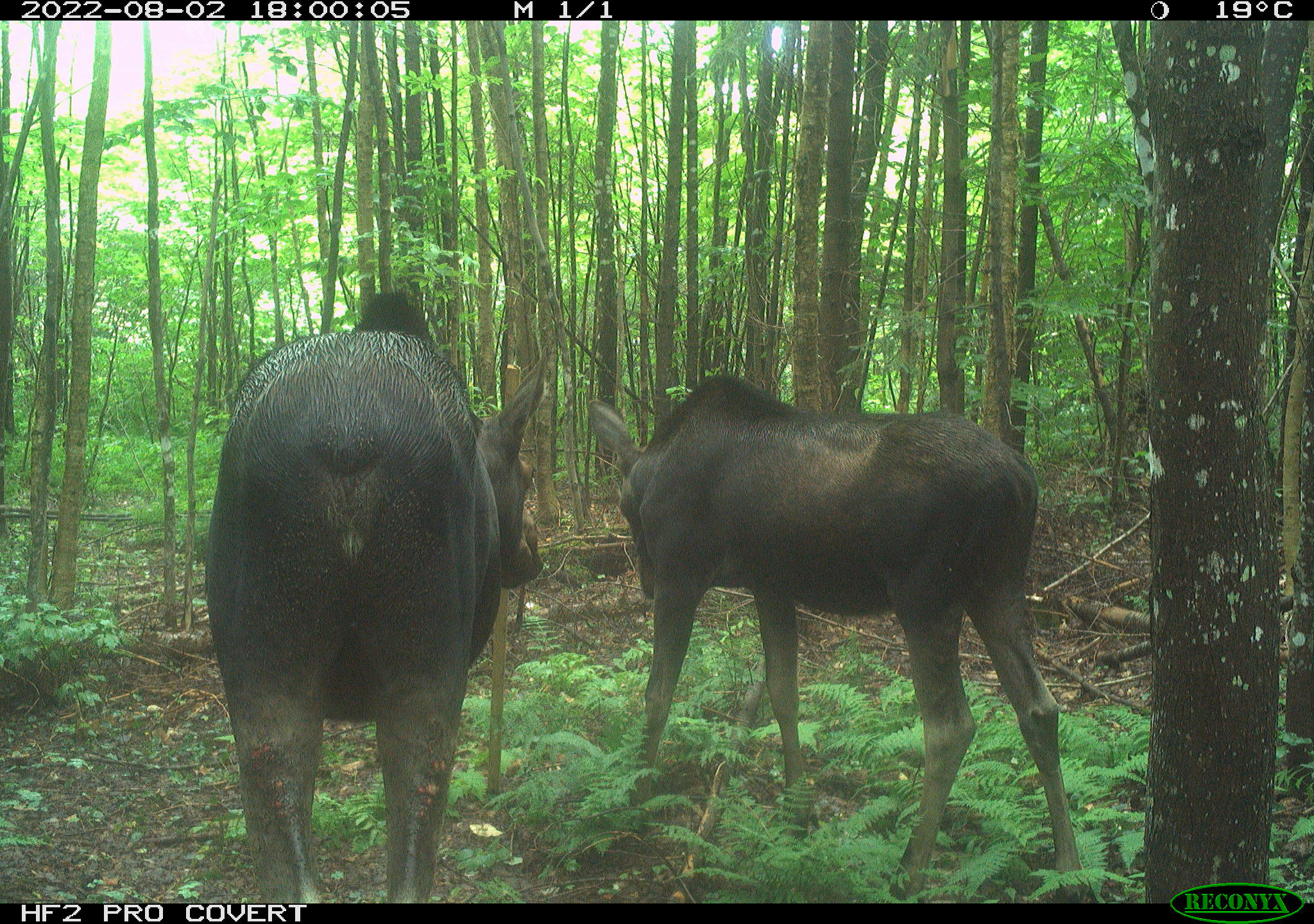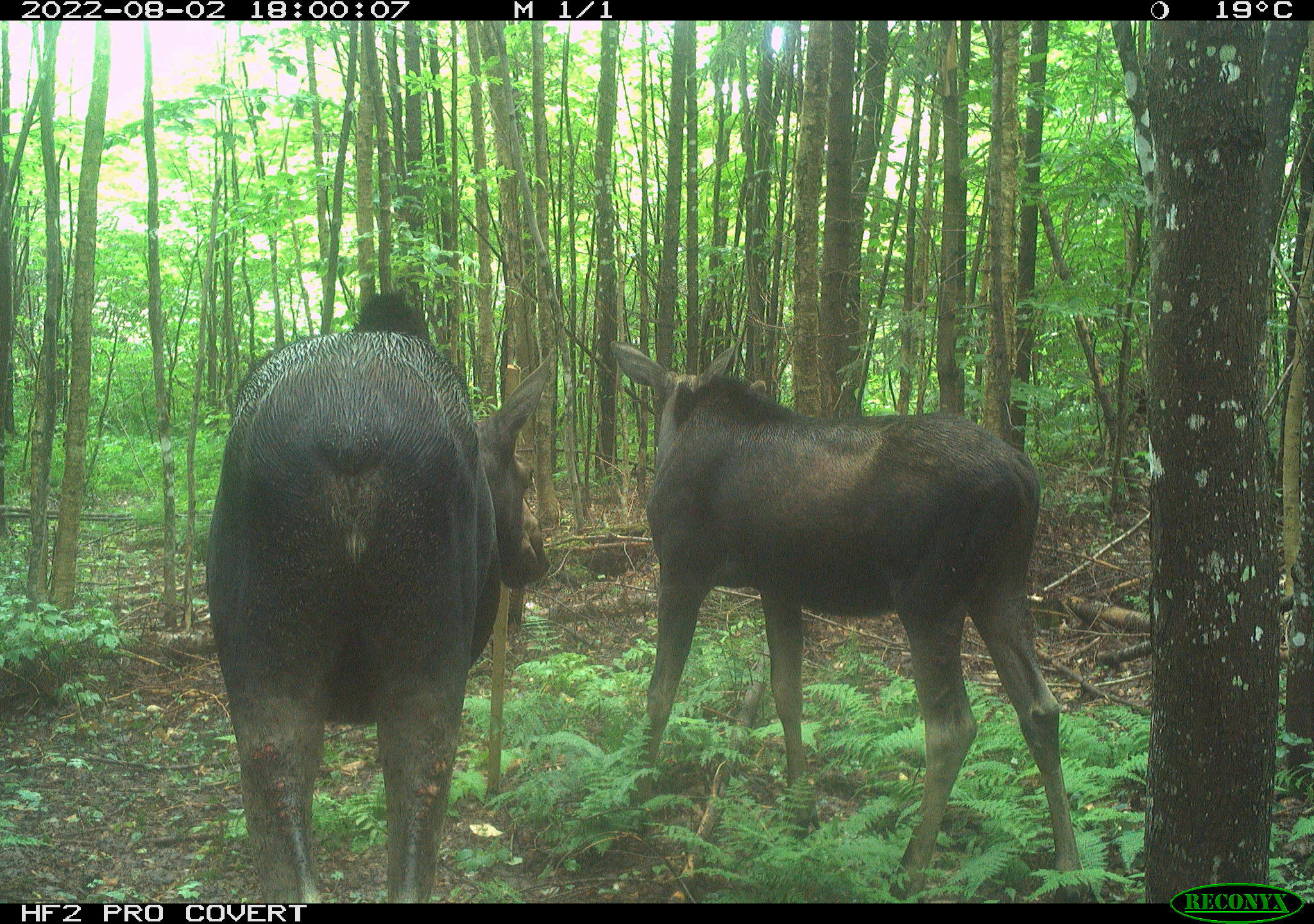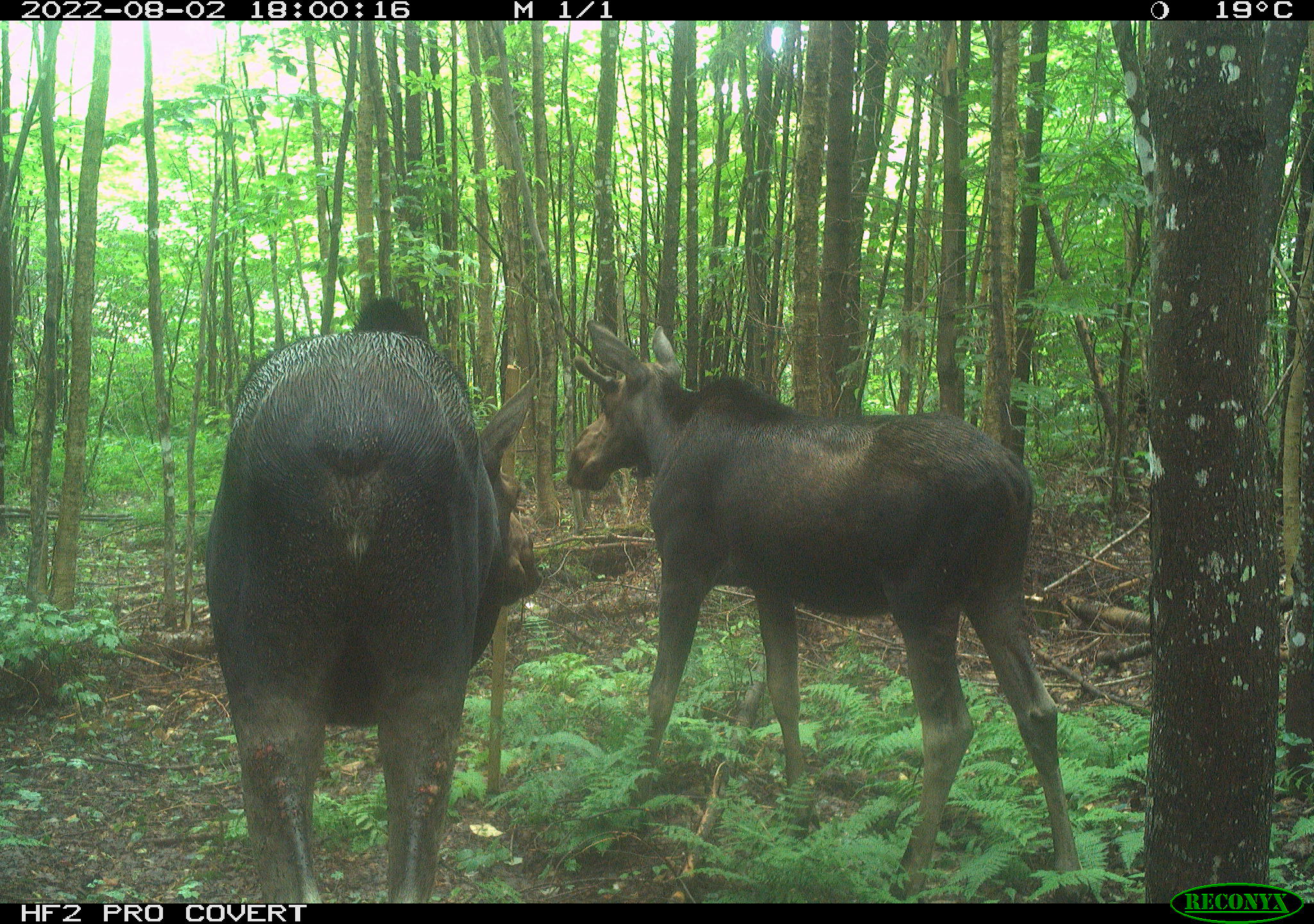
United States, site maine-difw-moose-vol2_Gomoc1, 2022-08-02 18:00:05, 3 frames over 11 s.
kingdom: Animalia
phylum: Chordata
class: Mammalia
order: Artiodactyla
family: Cervidae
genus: Alces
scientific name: Alces alces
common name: moose